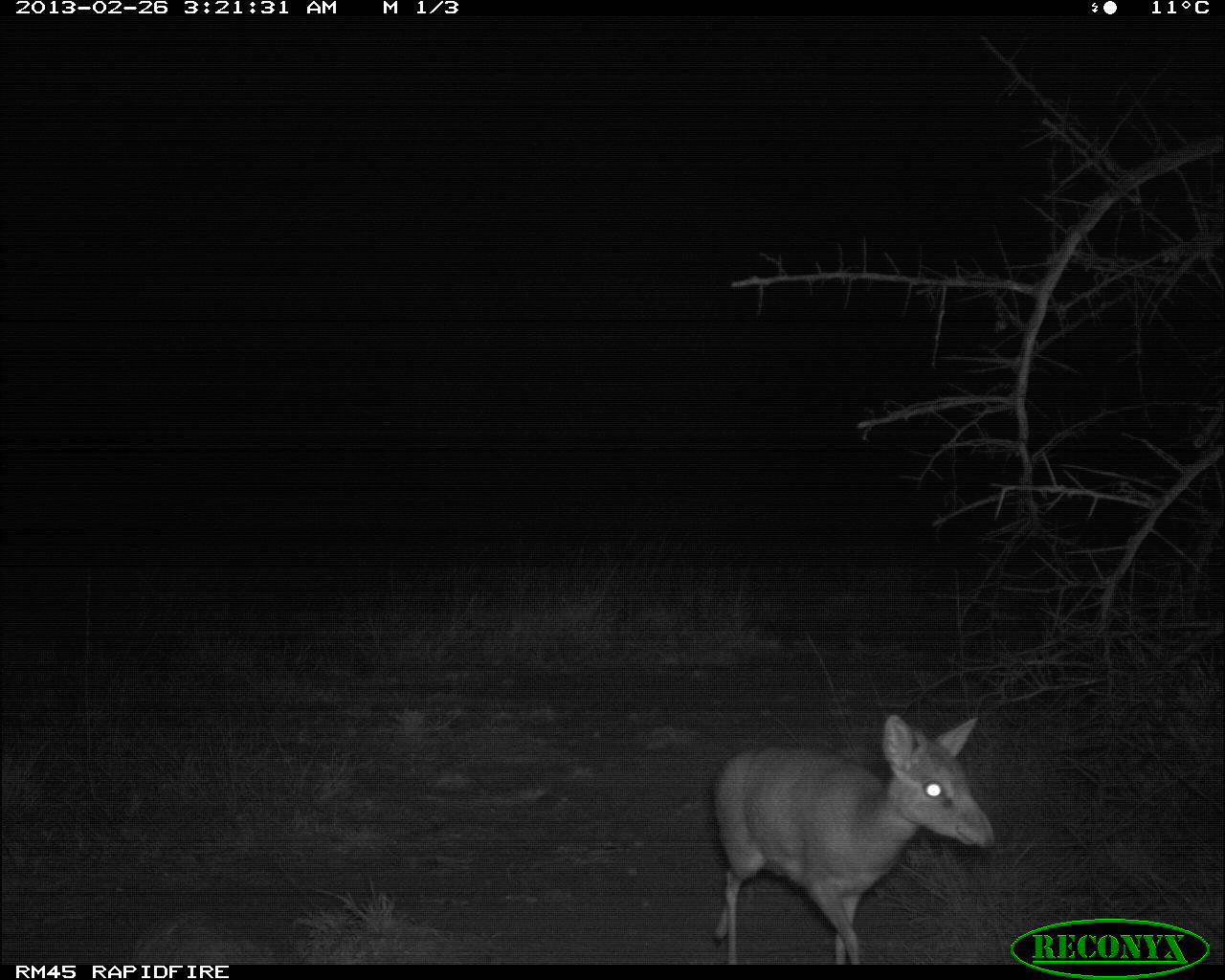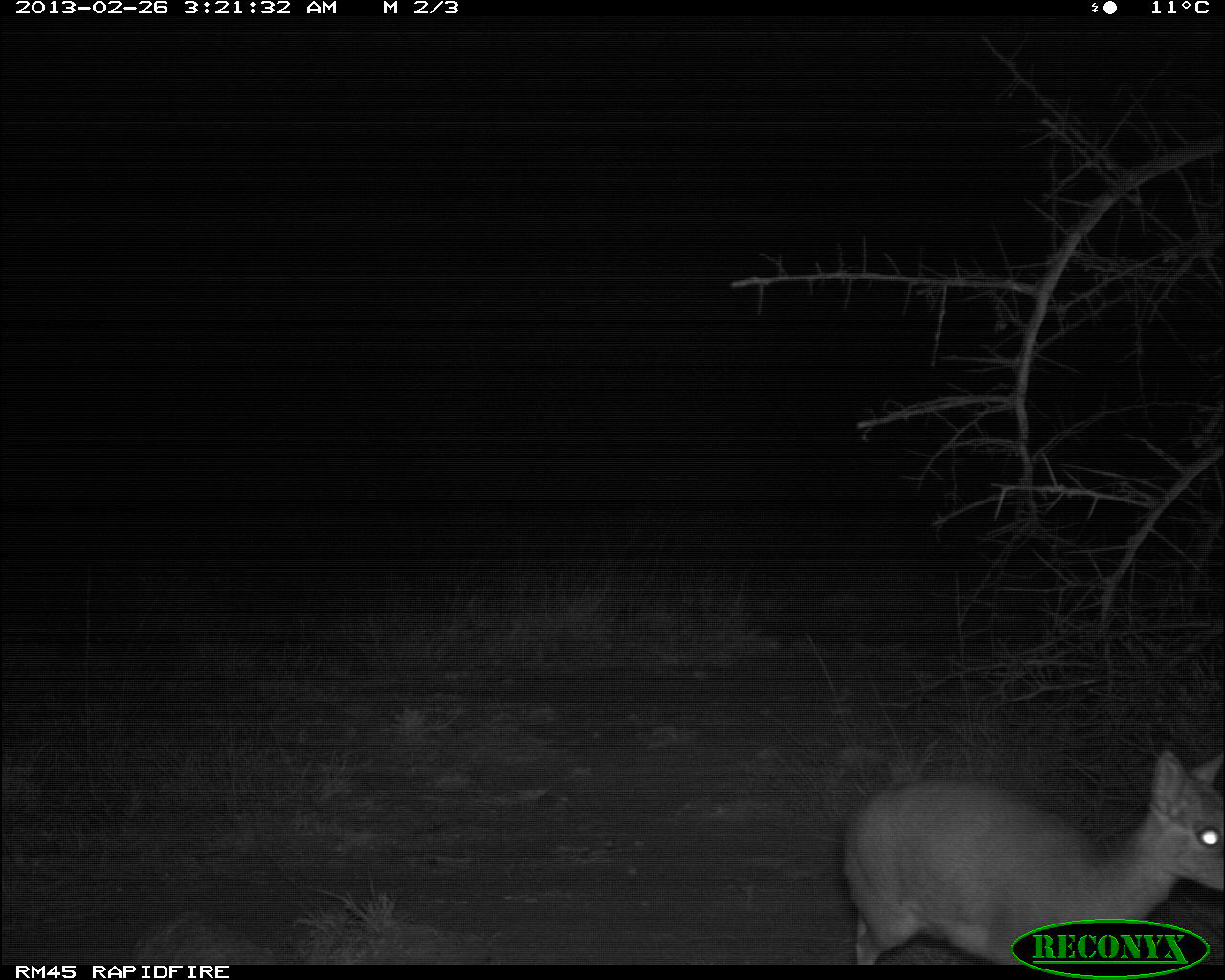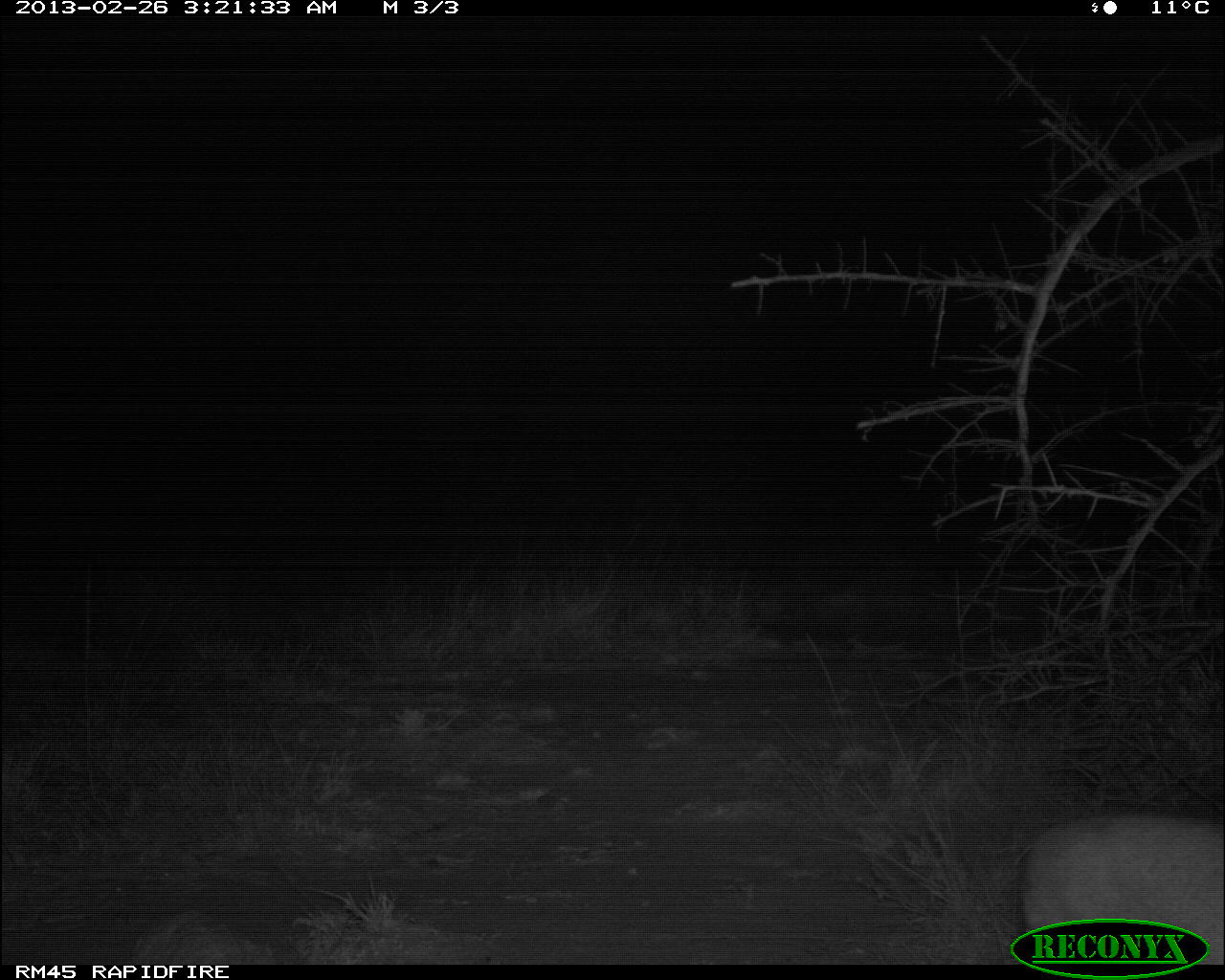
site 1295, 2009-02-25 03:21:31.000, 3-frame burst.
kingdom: Animalia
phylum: Chordata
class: Mammalia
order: Artiodactyla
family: Bovidae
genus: Madoqua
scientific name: Madoqua guentheri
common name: günther's dik-dik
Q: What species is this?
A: Madoqua guentheri (günther's dik-dik).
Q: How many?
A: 1.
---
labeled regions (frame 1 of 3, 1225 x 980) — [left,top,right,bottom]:
madoqua guentheri: [707,709,996,957]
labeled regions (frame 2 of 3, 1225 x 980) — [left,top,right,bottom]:
madoqua guentheri: [836,742,1220,970]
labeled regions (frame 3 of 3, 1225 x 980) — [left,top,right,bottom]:
madoqua guentheri: [1003,796,1225,965]